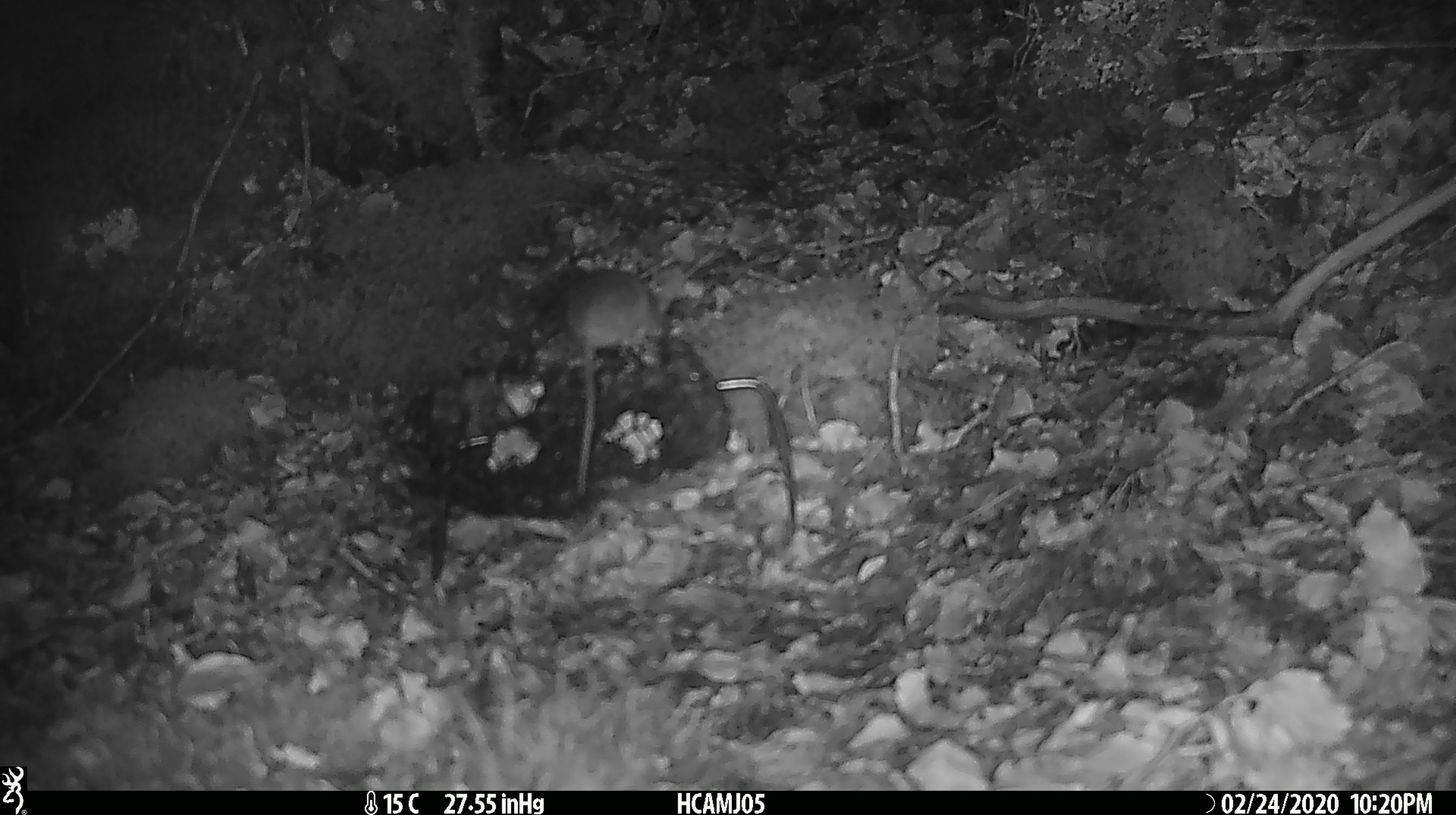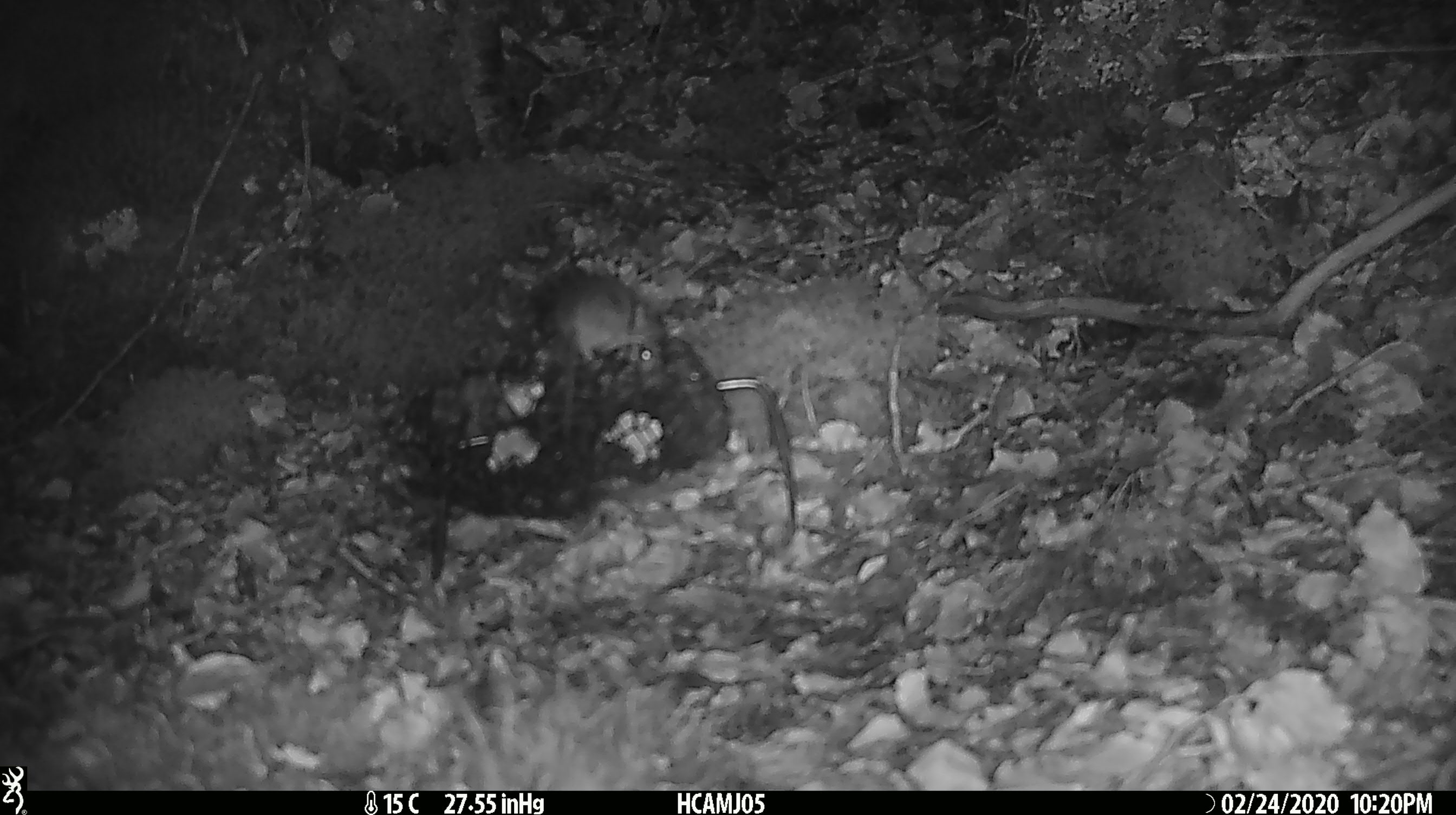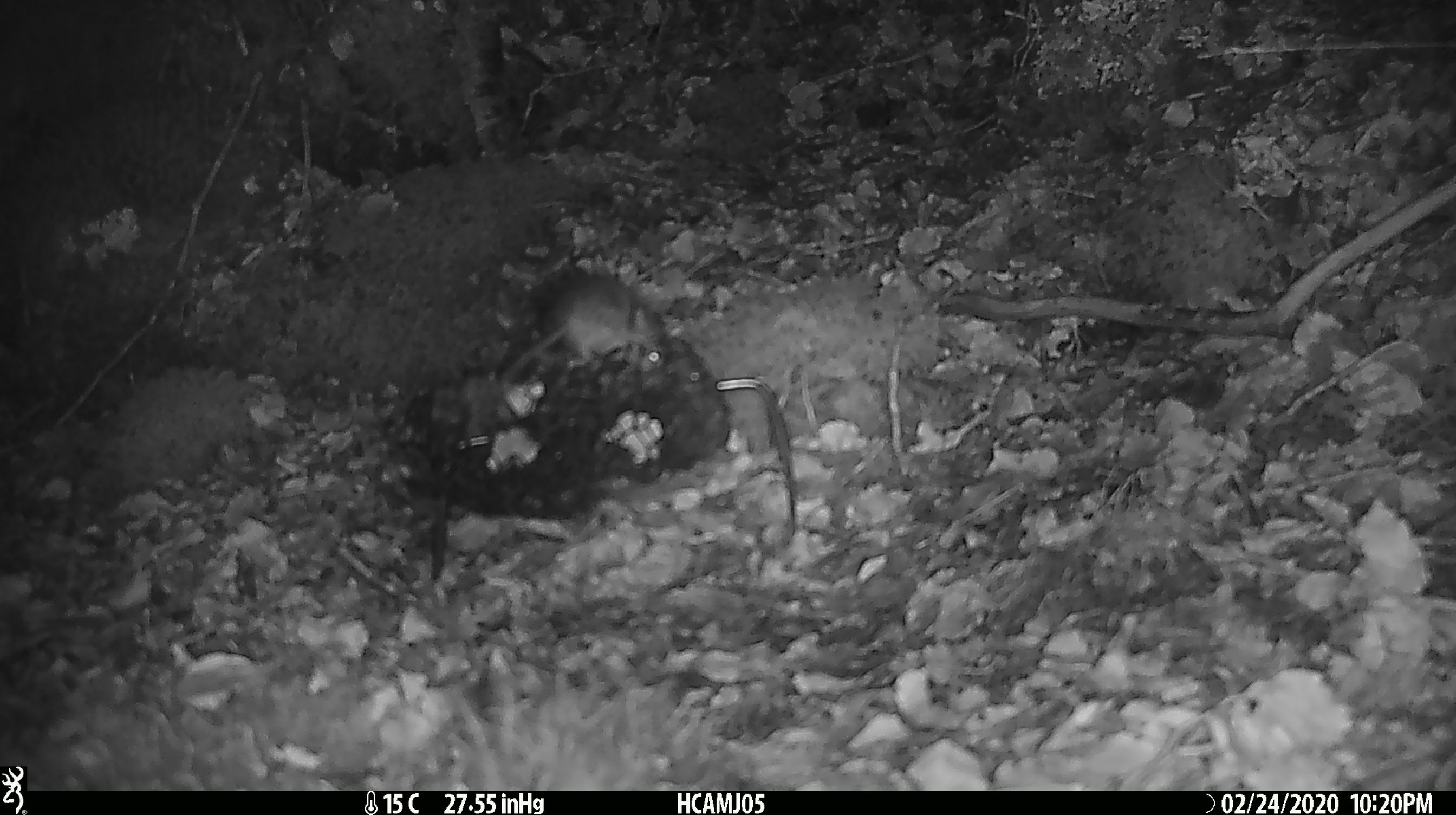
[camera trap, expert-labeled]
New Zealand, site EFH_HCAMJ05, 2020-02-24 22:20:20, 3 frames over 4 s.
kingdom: Animalia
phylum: Chordata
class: Mammalia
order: Rodentia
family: Muridae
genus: Mus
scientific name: Mus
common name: mouse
Mouse (Mus).